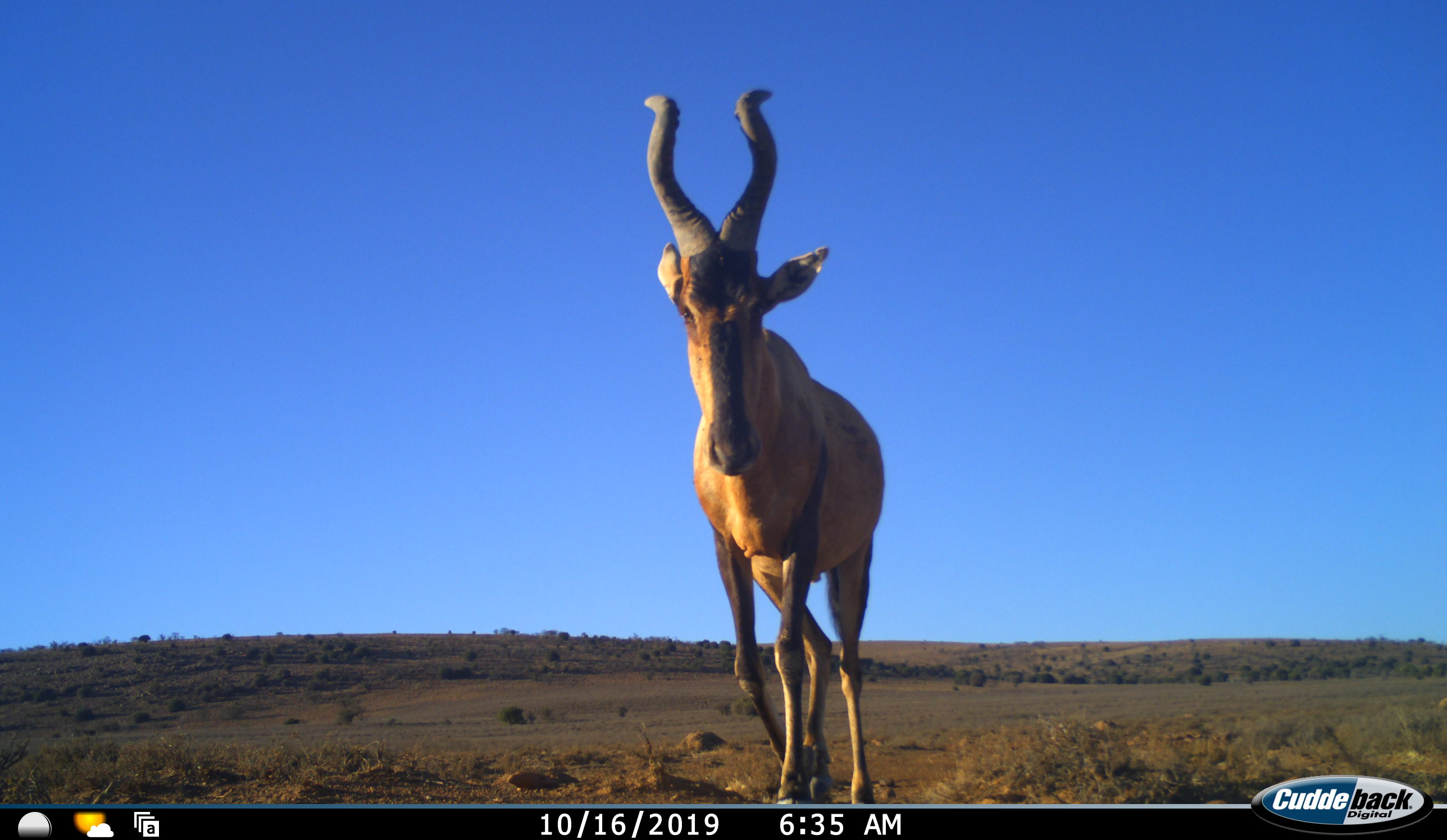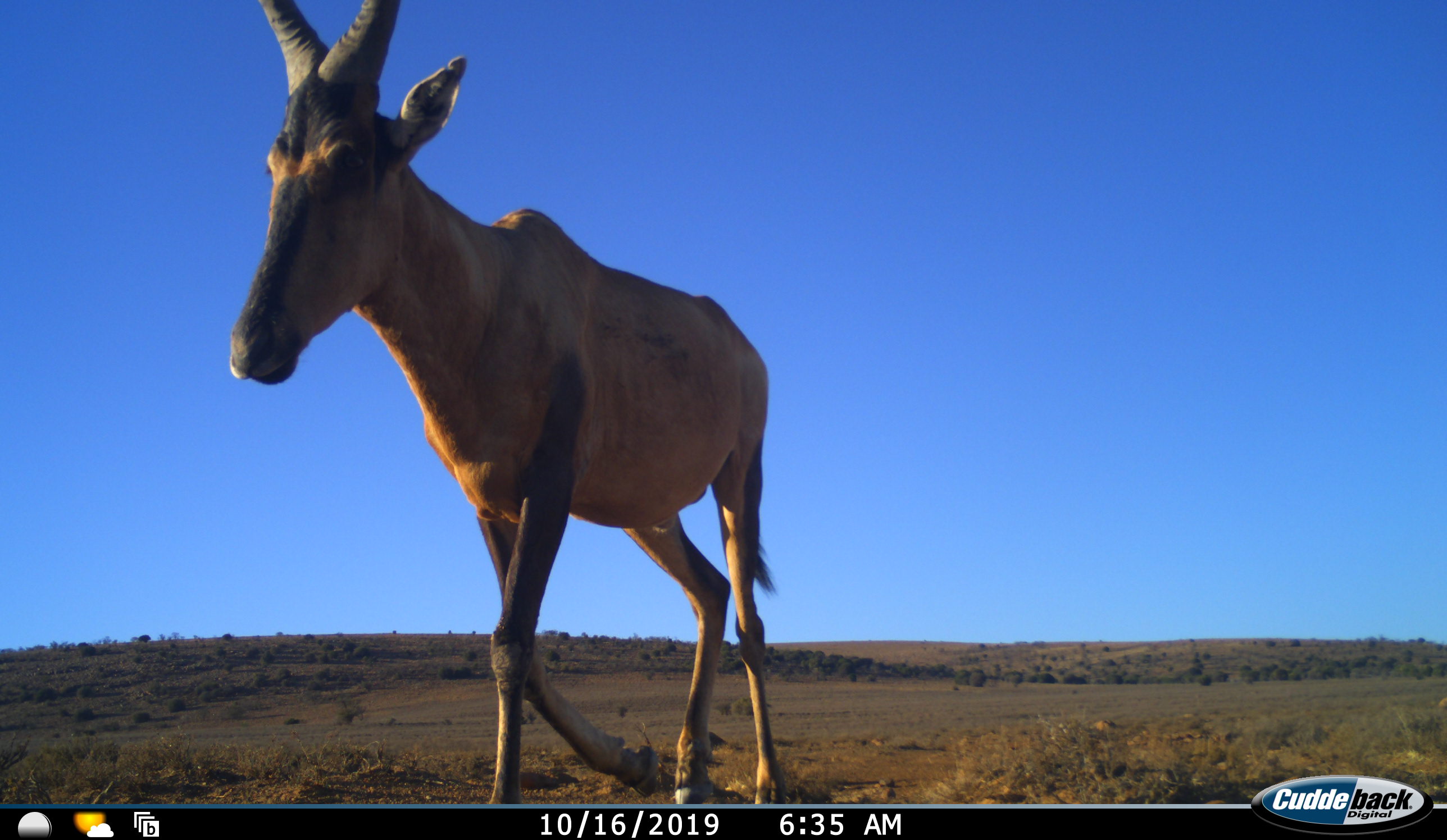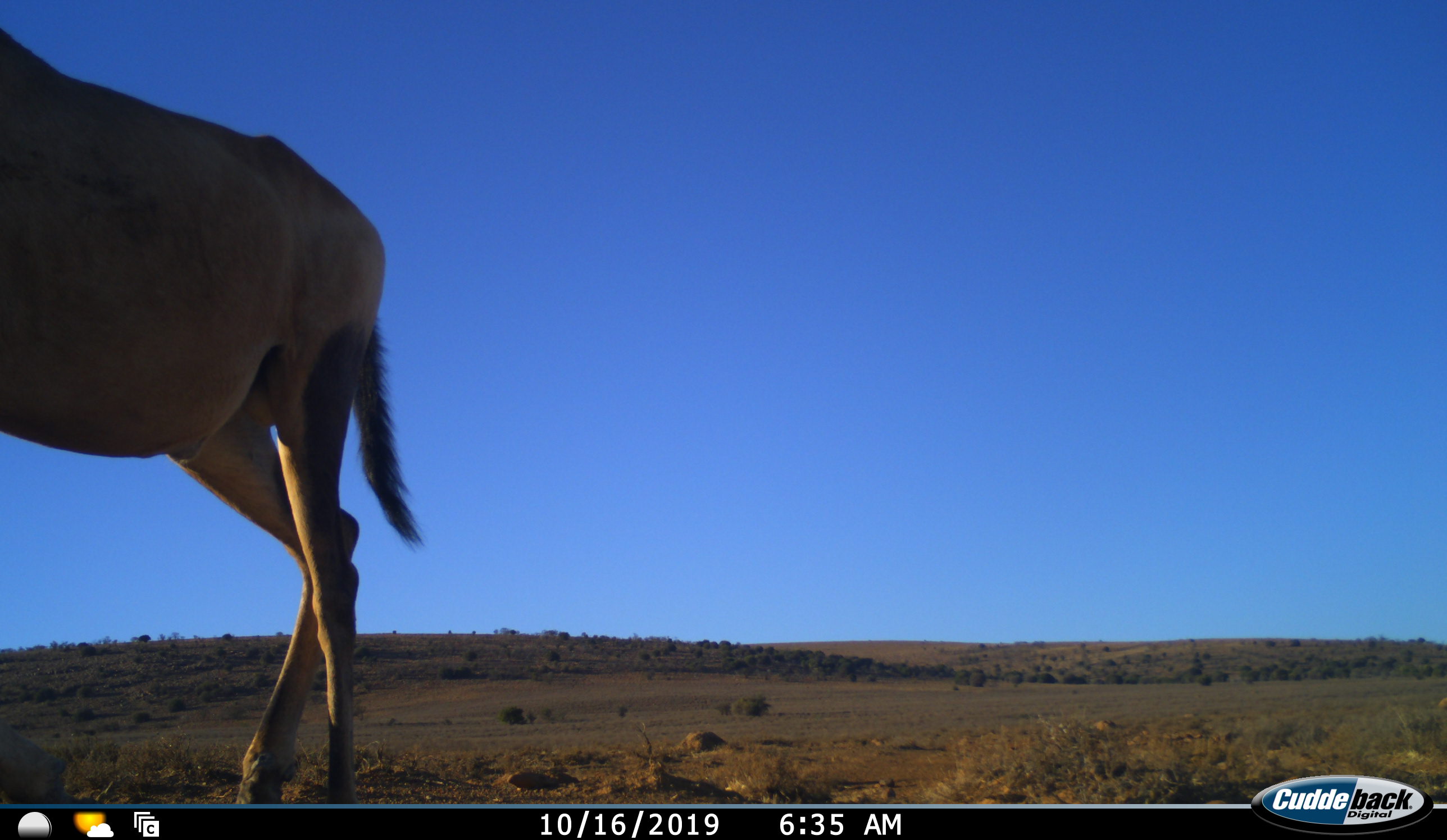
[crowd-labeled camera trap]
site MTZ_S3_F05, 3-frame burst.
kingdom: Animalia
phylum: Chordata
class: Mammalia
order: Artiodactyla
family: Bovidae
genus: Alcelaphus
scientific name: Alcelaphus buselaphus caama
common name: red hartebeest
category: hartebeestred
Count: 1.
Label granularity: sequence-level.